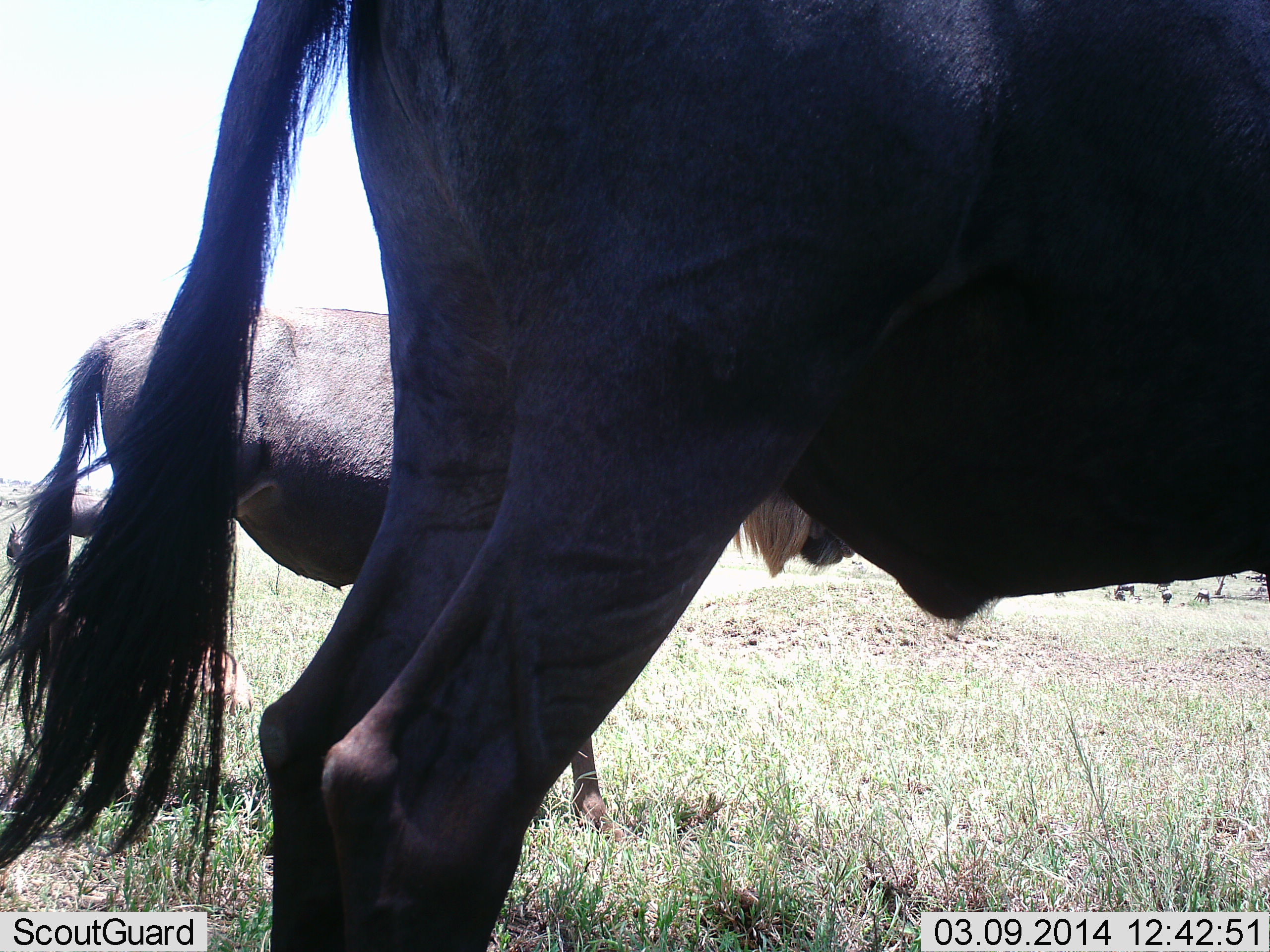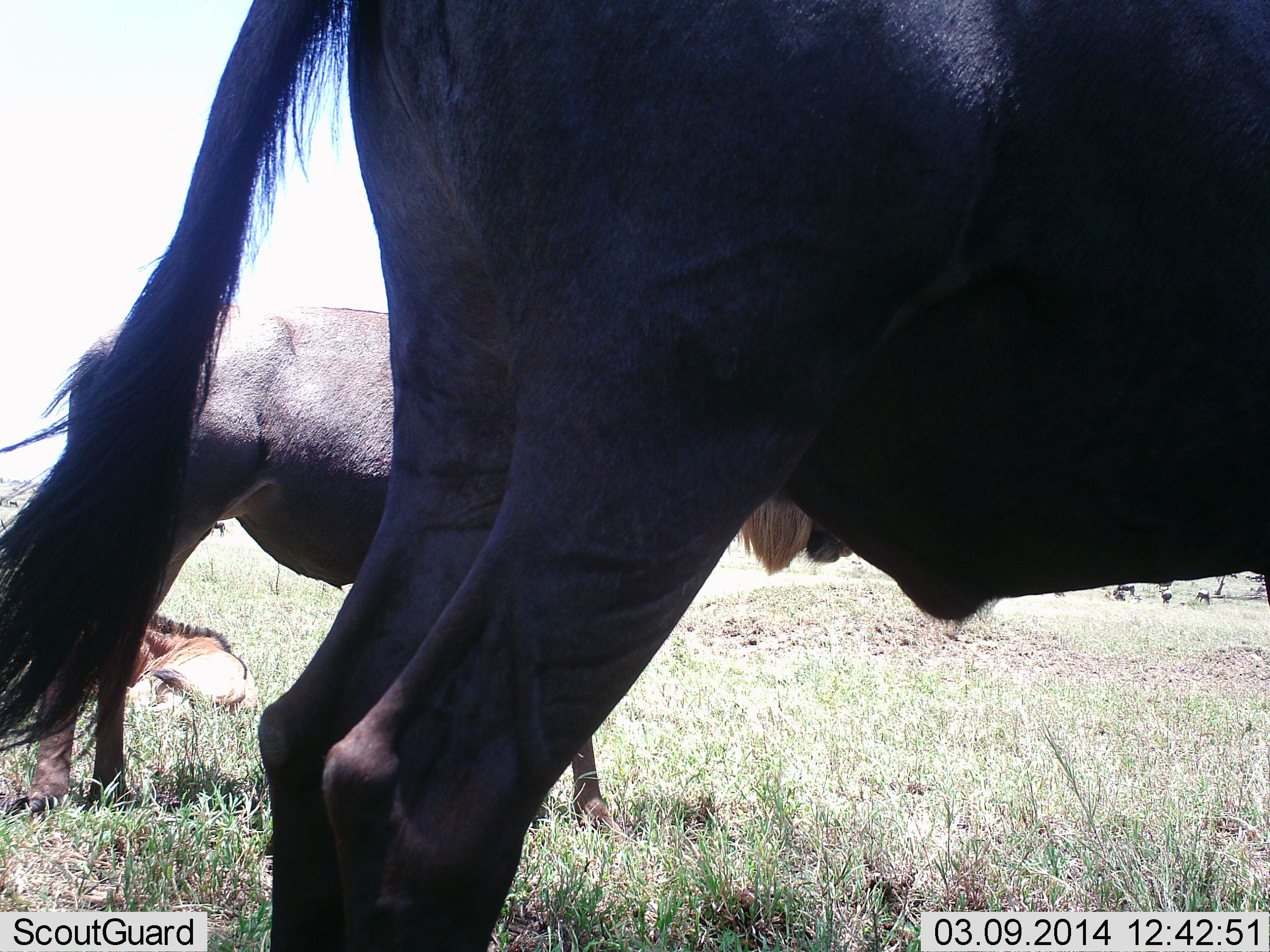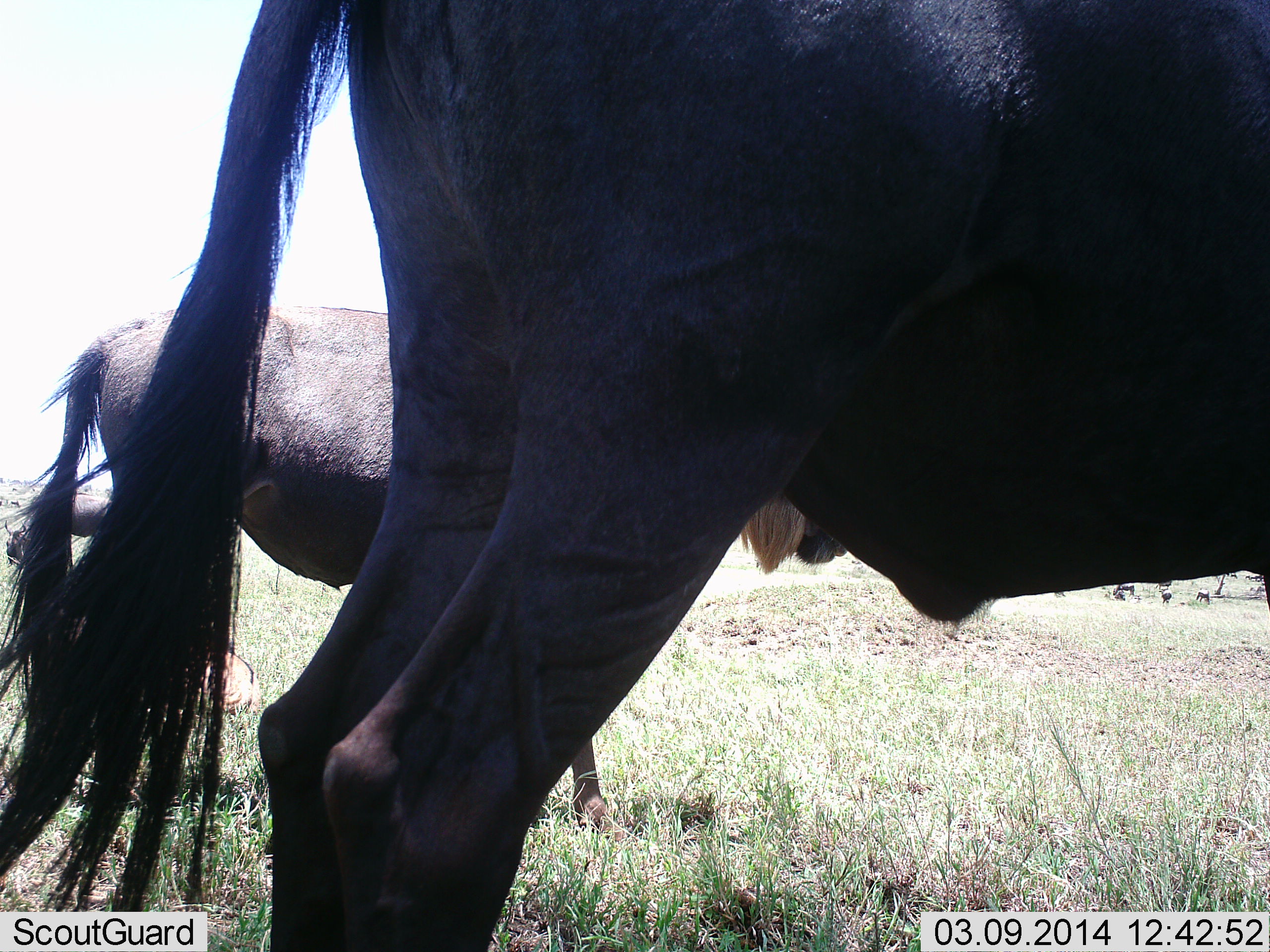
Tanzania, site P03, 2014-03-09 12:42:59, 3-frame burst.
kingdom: Animalia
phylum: Chordata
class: Mammalia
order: Artiodactyla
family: Bovidae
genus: Connochaetes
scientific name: Connochaetes taurinus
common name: blue wildebeest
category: wildebeest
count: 3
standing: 60%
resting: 80%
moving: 10%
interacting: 0%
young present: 50%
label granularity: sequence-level